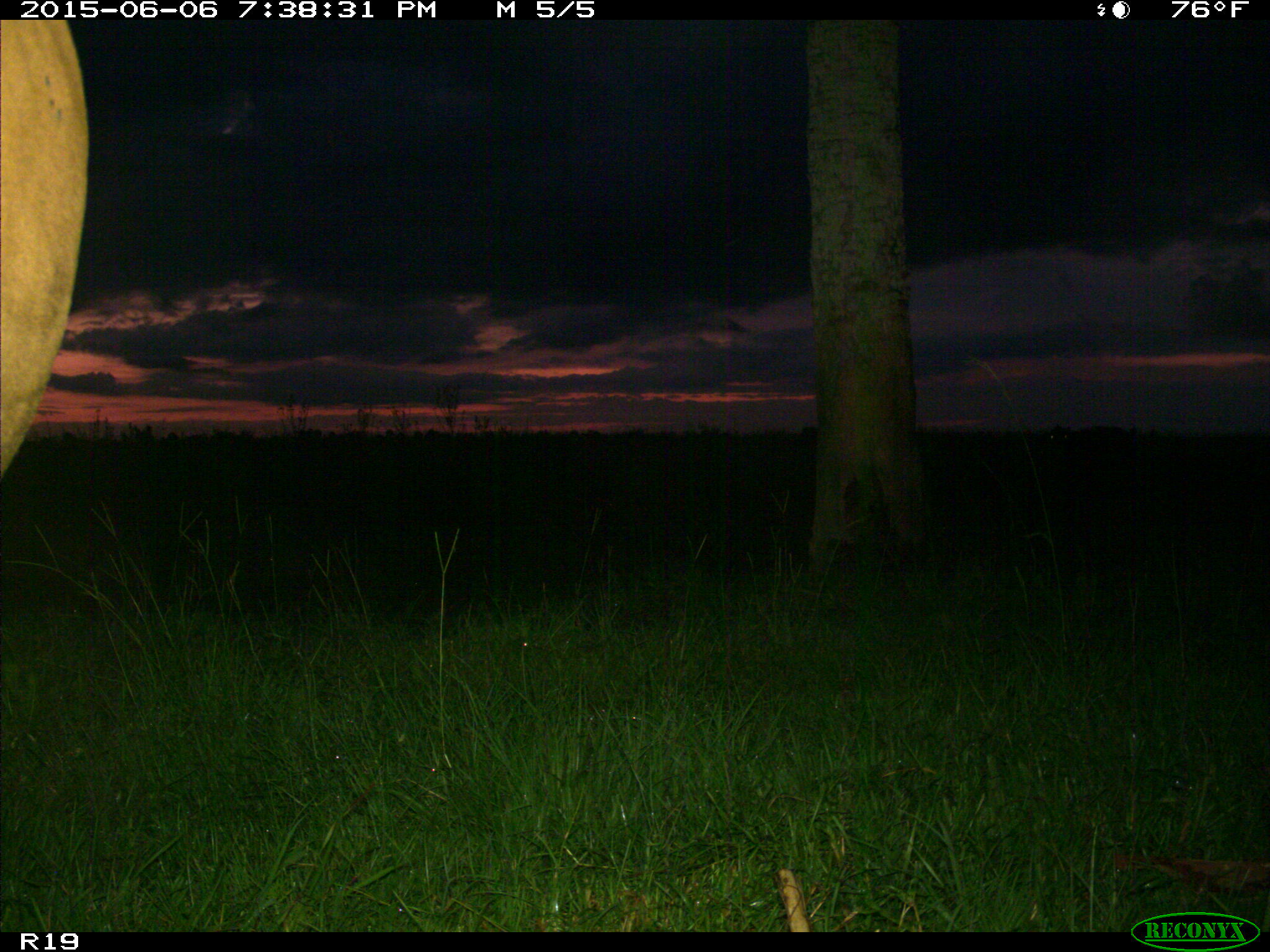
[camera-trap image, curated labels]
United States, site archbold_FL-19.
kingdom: Animalia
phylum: Chordata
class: Mammalia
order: Artiodactyla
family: Bovidae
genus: Bos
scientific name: Bos taurus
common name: domestic cow